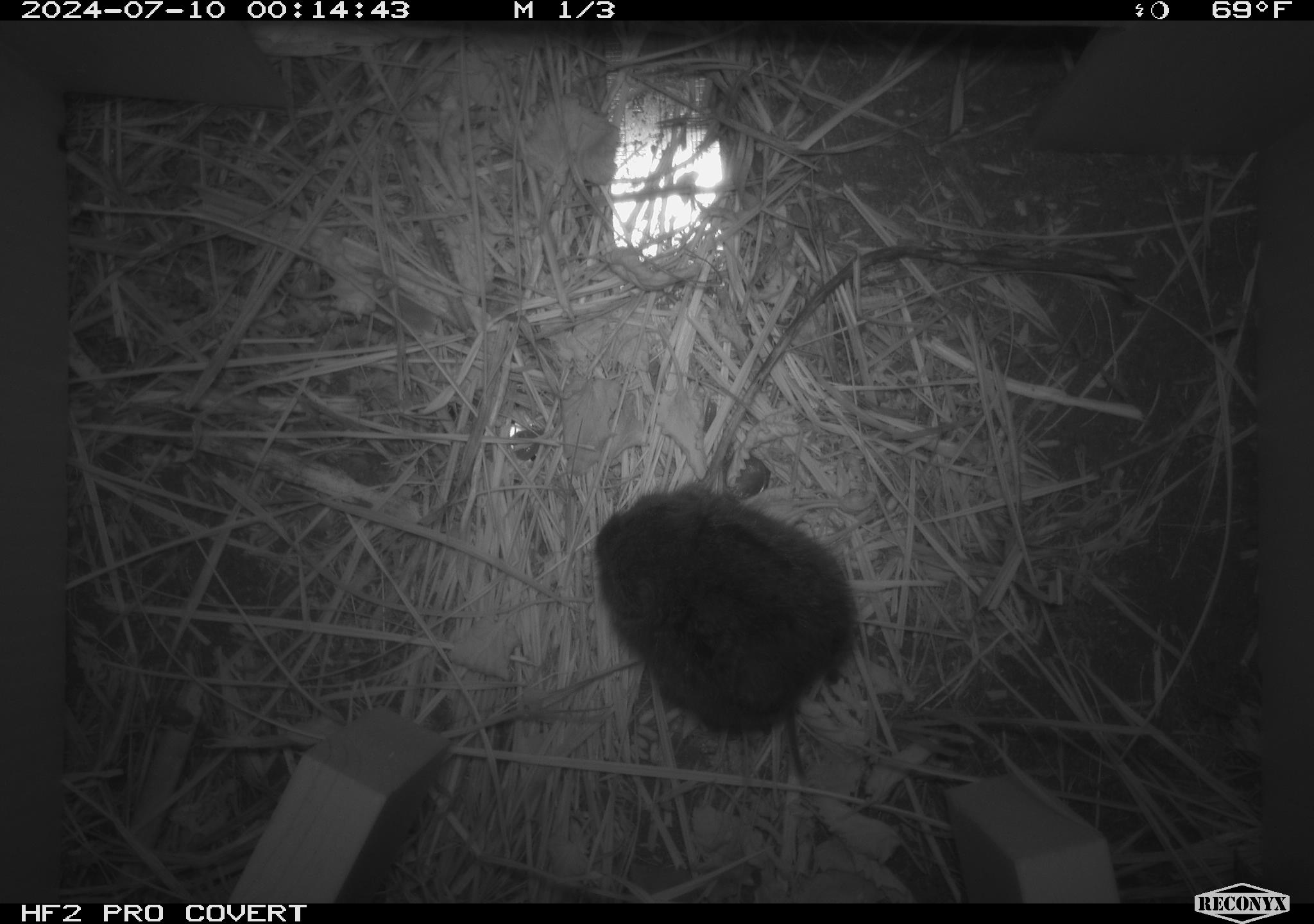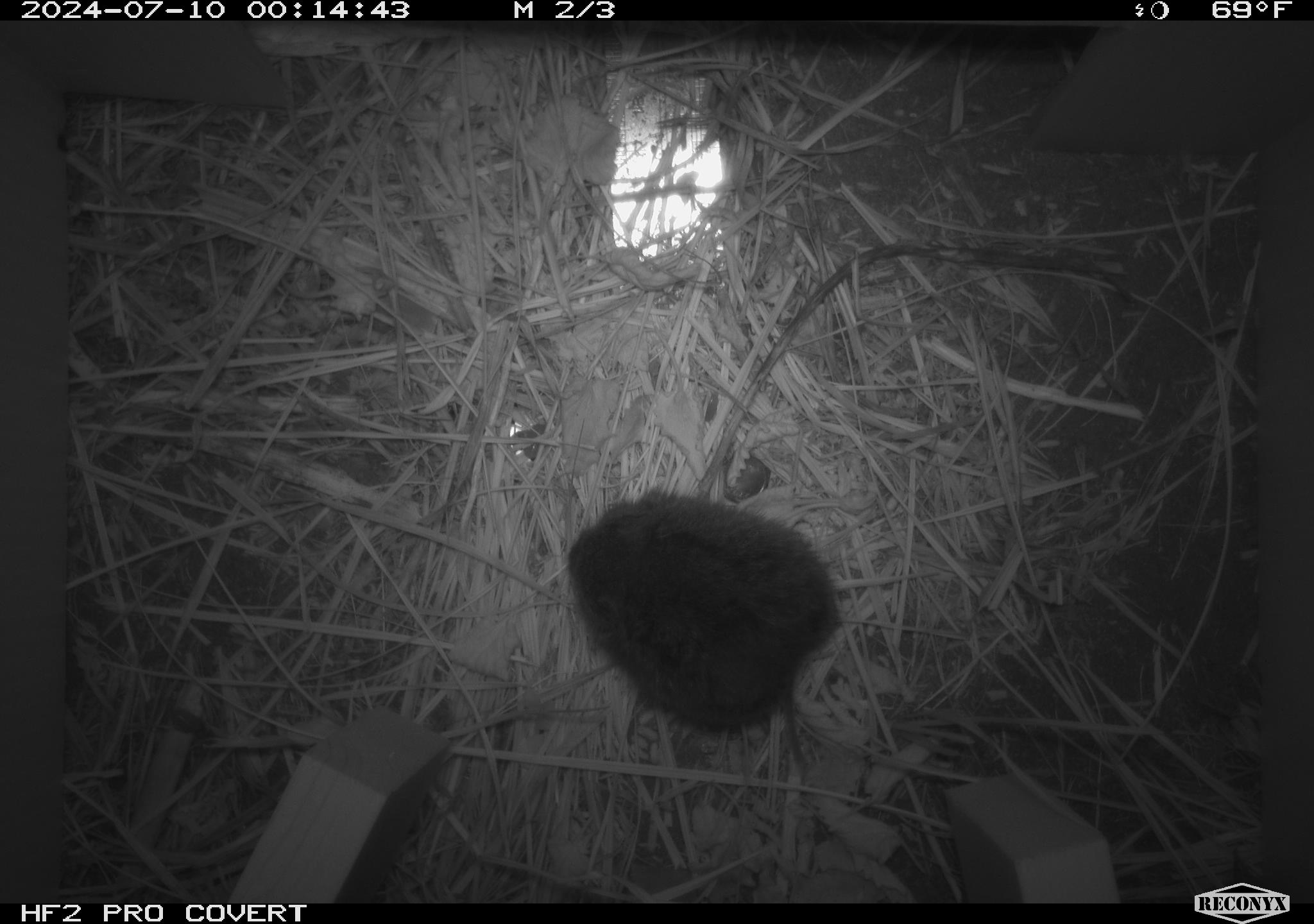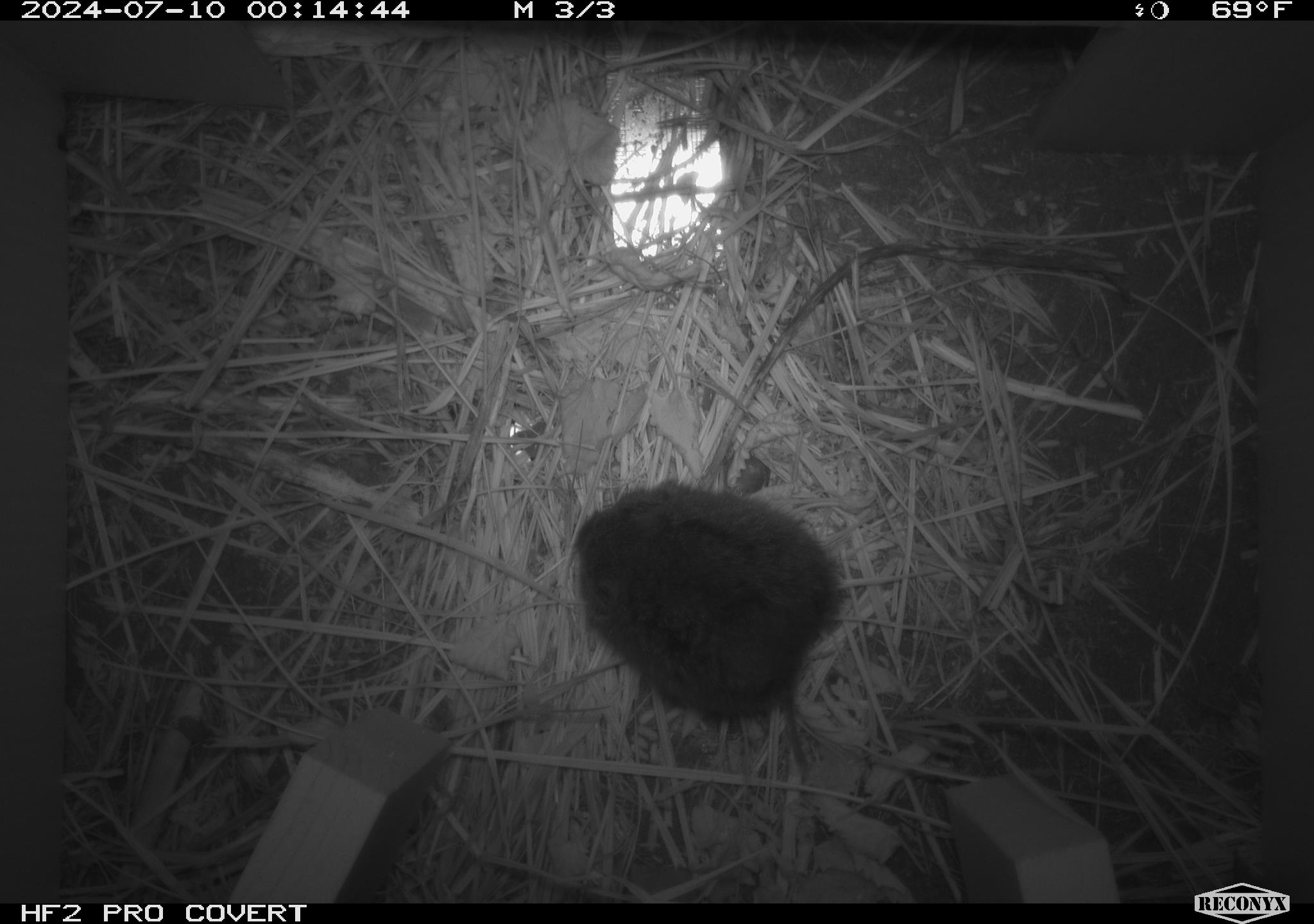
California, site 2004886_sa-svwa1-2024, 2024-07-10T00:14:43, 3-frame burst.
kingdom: Animalia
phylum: Chordata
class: Mammalia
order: Rodentia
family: Cricetidae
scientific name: Arvicolinae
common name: voles, lemmings, and muskrats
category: arvicolinae subfamily